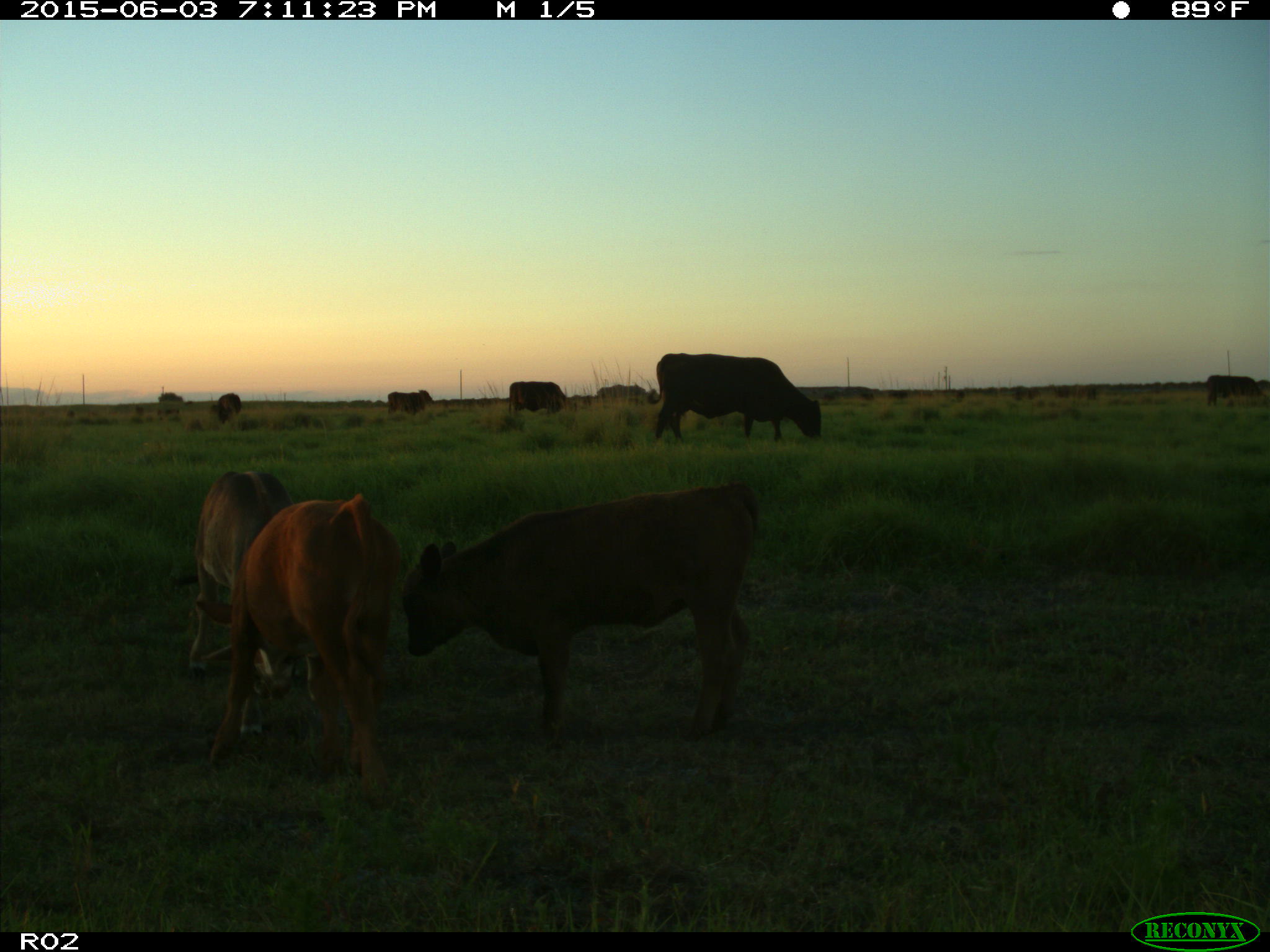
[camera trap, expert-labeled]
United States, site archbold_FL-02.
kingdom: Animalia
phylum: Chordata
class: Mammalia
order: Artiodactyla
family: Bovidae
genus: Bos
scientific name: Bos taurus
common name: domestic cow